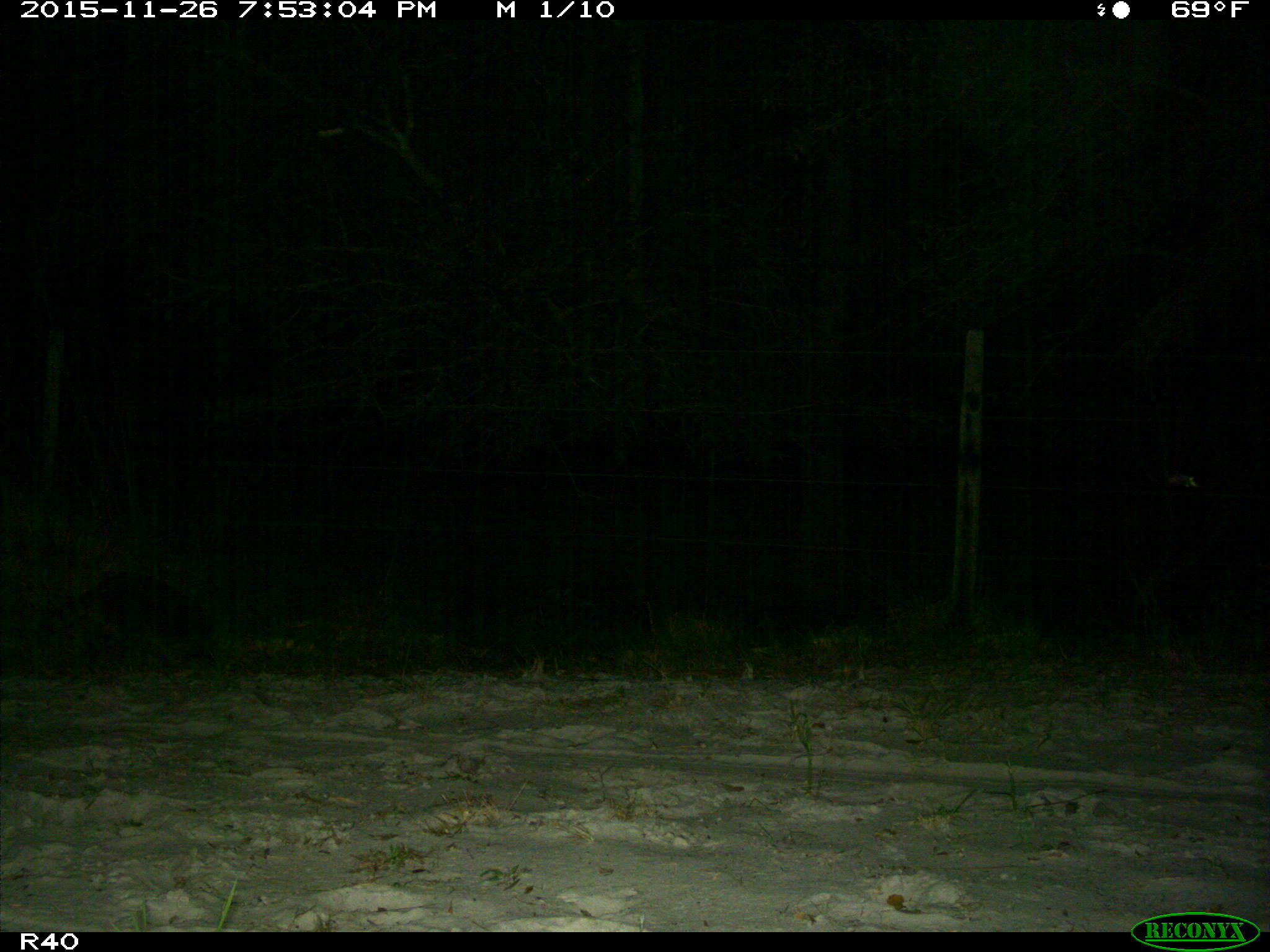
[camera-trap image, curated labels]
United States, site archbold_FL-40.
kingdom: Animalia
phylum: Chordata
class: Mammalia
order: Cingulata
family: Dasypodidae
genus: Dasypus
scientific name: Dasypus novemcinctus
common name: nine-banded armadillo